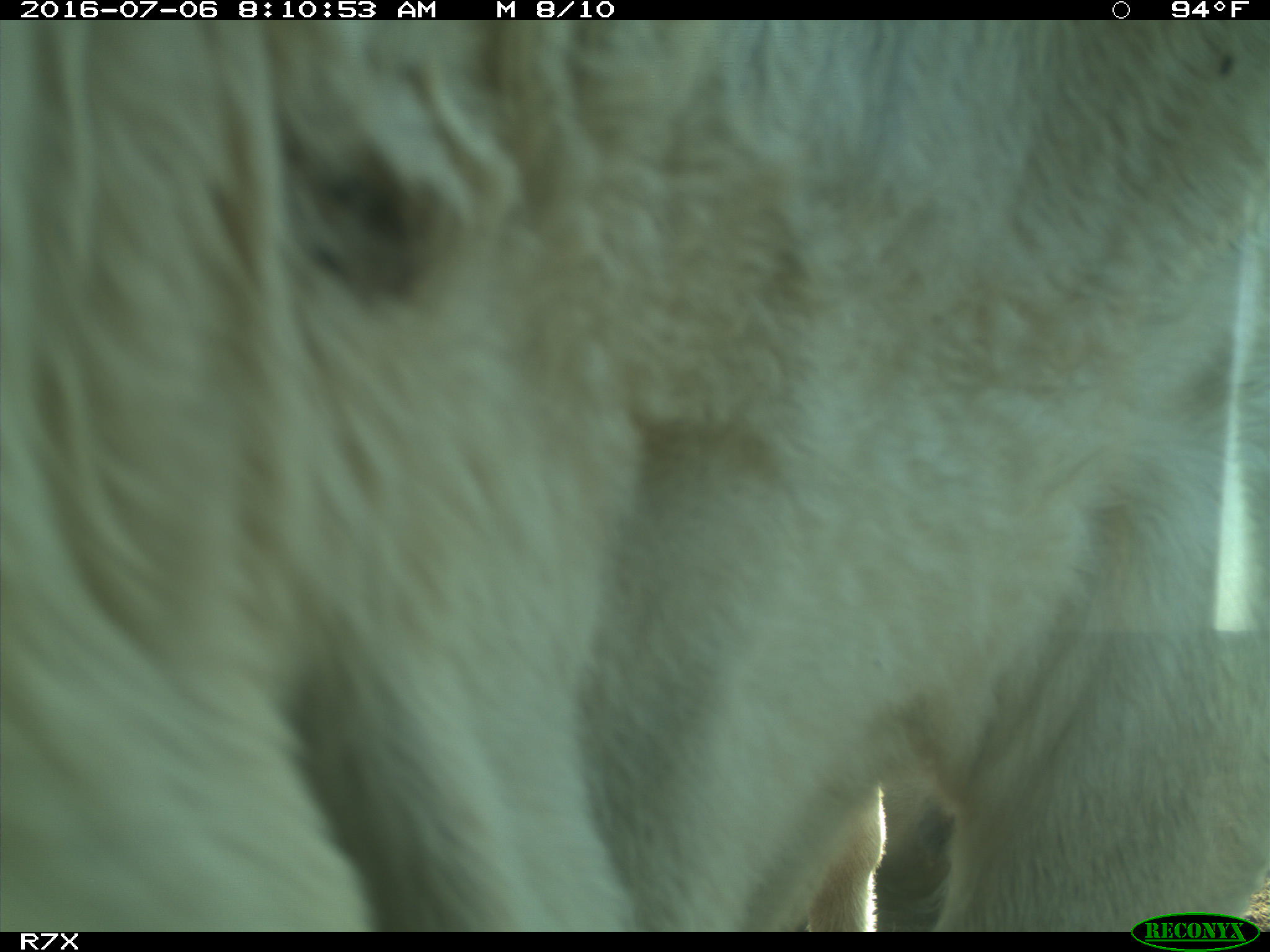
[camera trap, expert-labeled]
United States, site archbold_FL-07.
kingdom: Animalia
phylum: Chordata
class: Mammalia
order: Artiodactyla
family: Bovidae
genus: Bos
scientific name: Bos taurus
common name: domestic cow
Bos taurus (domestic cow).